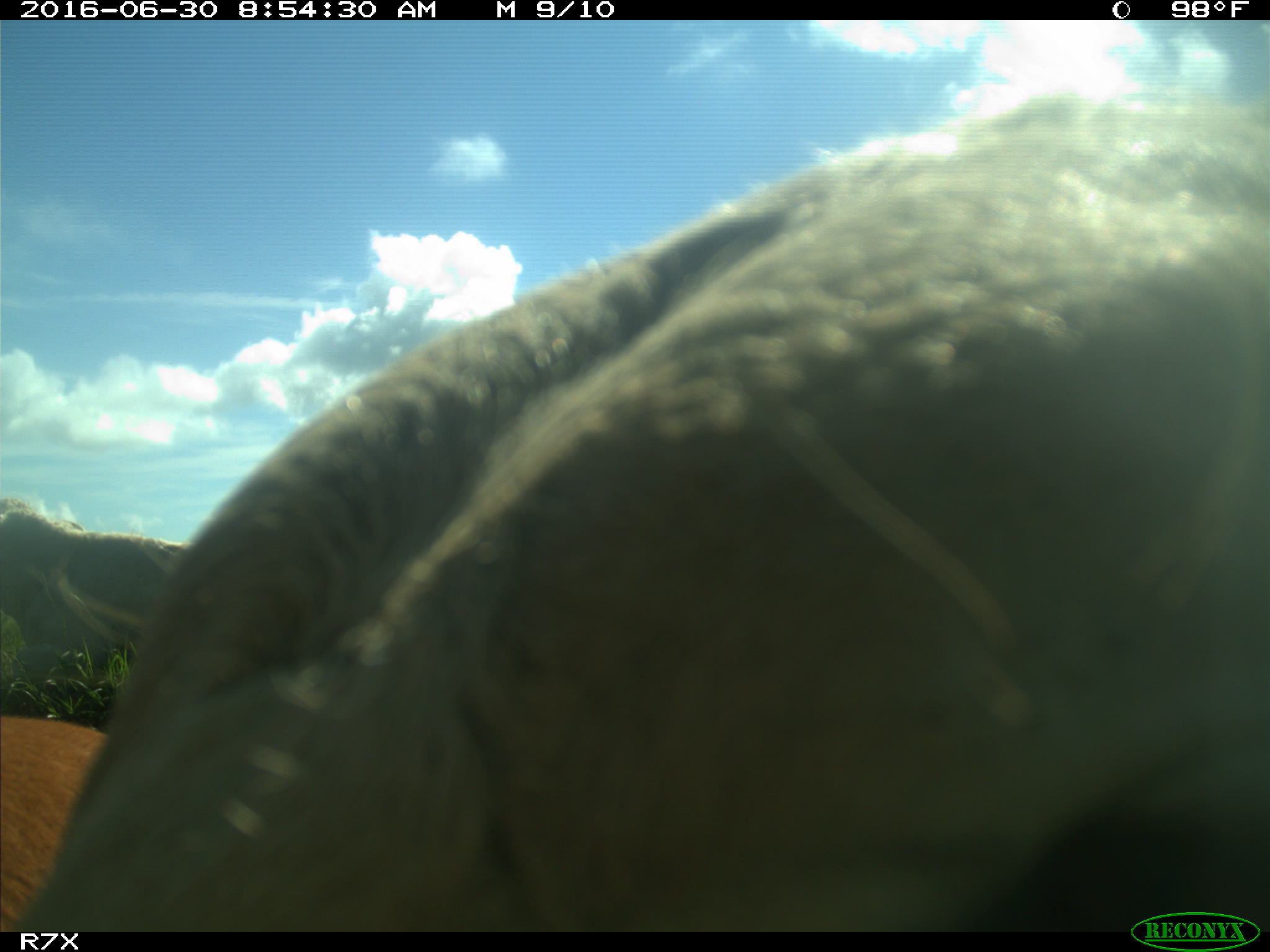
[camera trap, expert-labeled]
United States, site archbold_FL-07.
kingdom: Animalia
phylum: Chordata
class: Mammalia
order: Artiodactyla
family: Bovidae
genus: Bos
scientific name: Bos taurus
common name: domestic cow